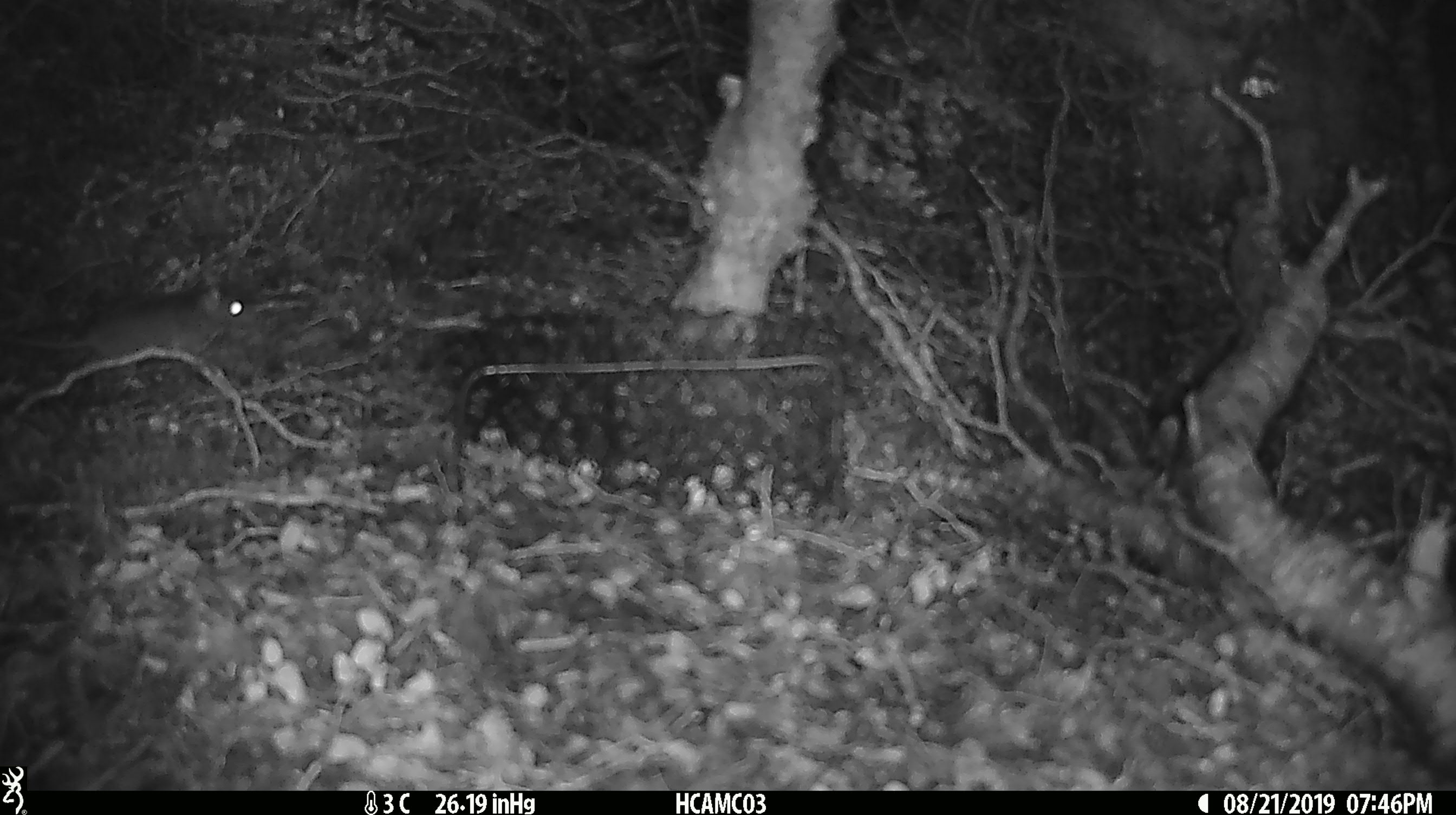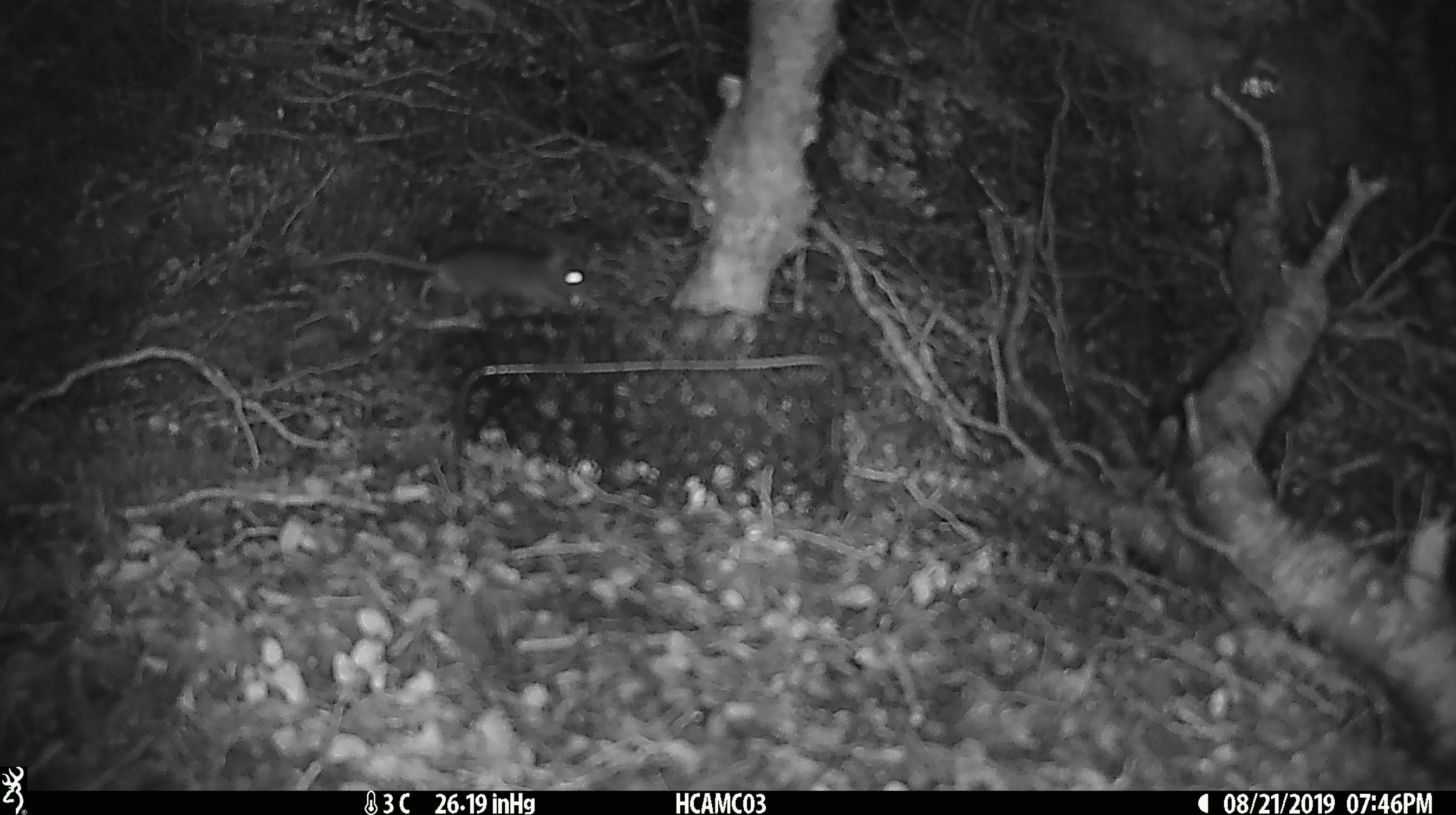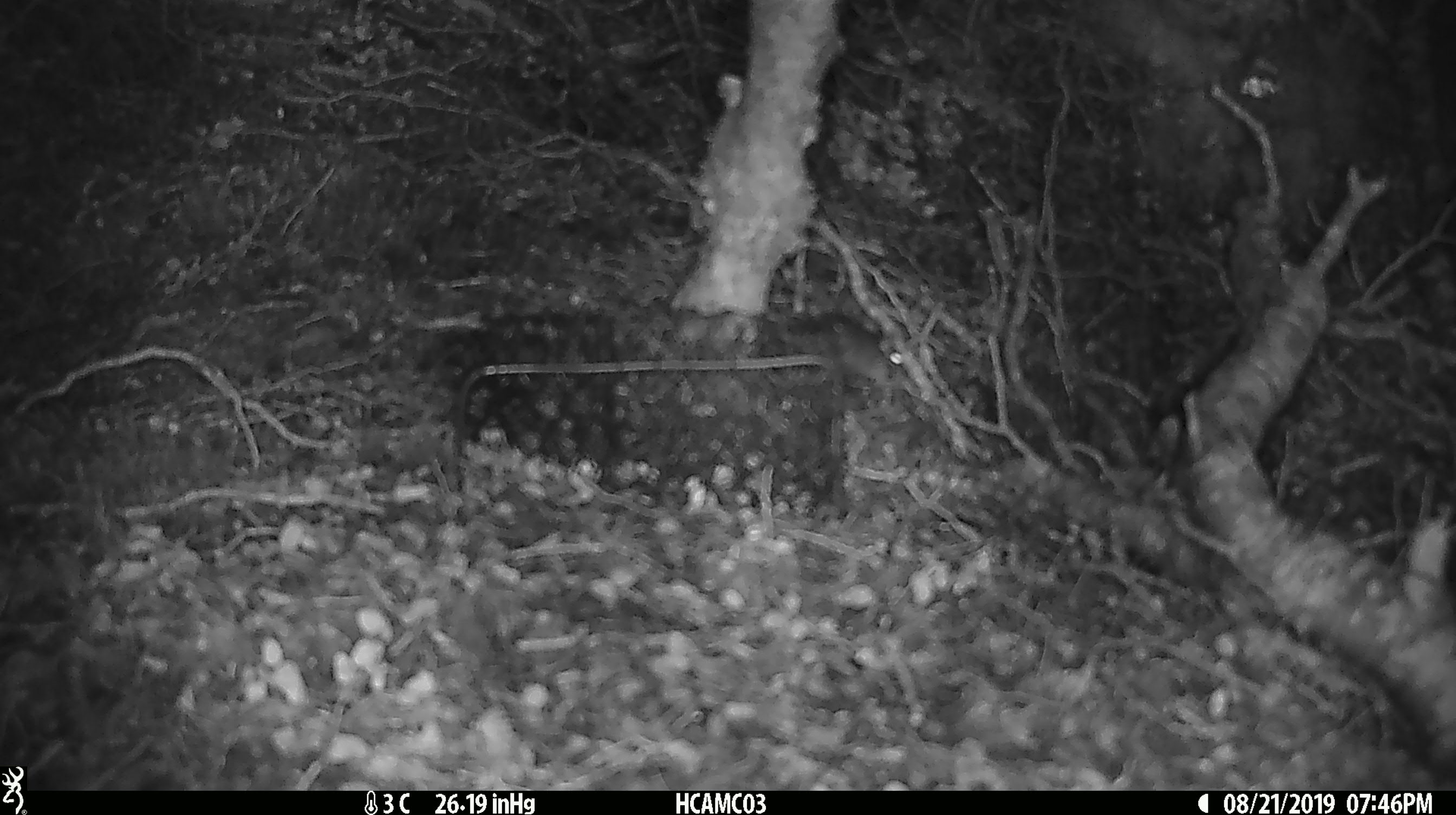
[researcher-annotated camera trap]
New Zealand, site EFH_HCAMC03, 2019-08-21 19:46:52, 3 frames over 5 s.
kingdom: Animalia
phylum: Chordata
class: Mammalia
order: Rodentia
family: Muridae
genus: Mus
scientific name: Mus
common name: mouse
Mouse (Mus).